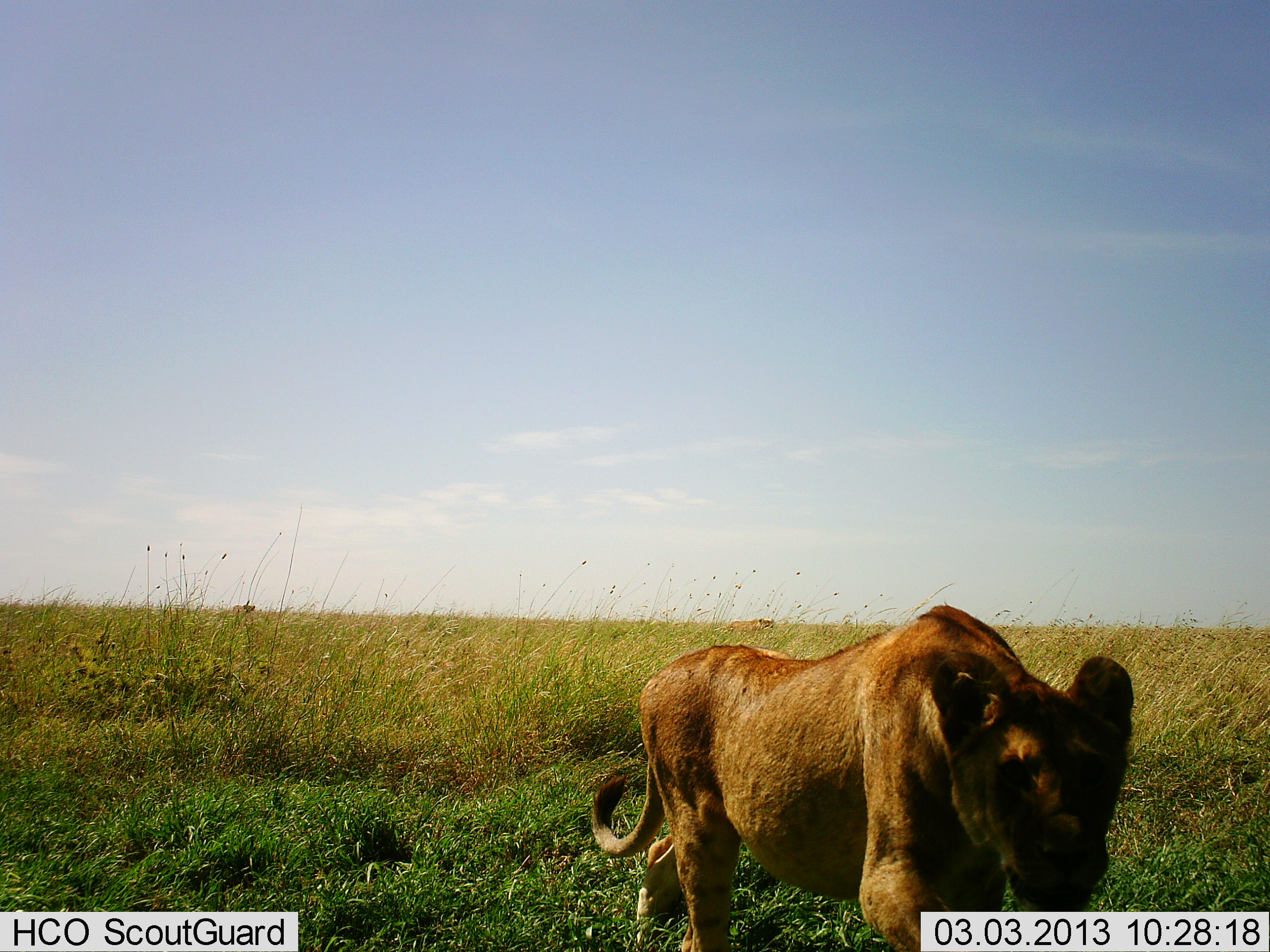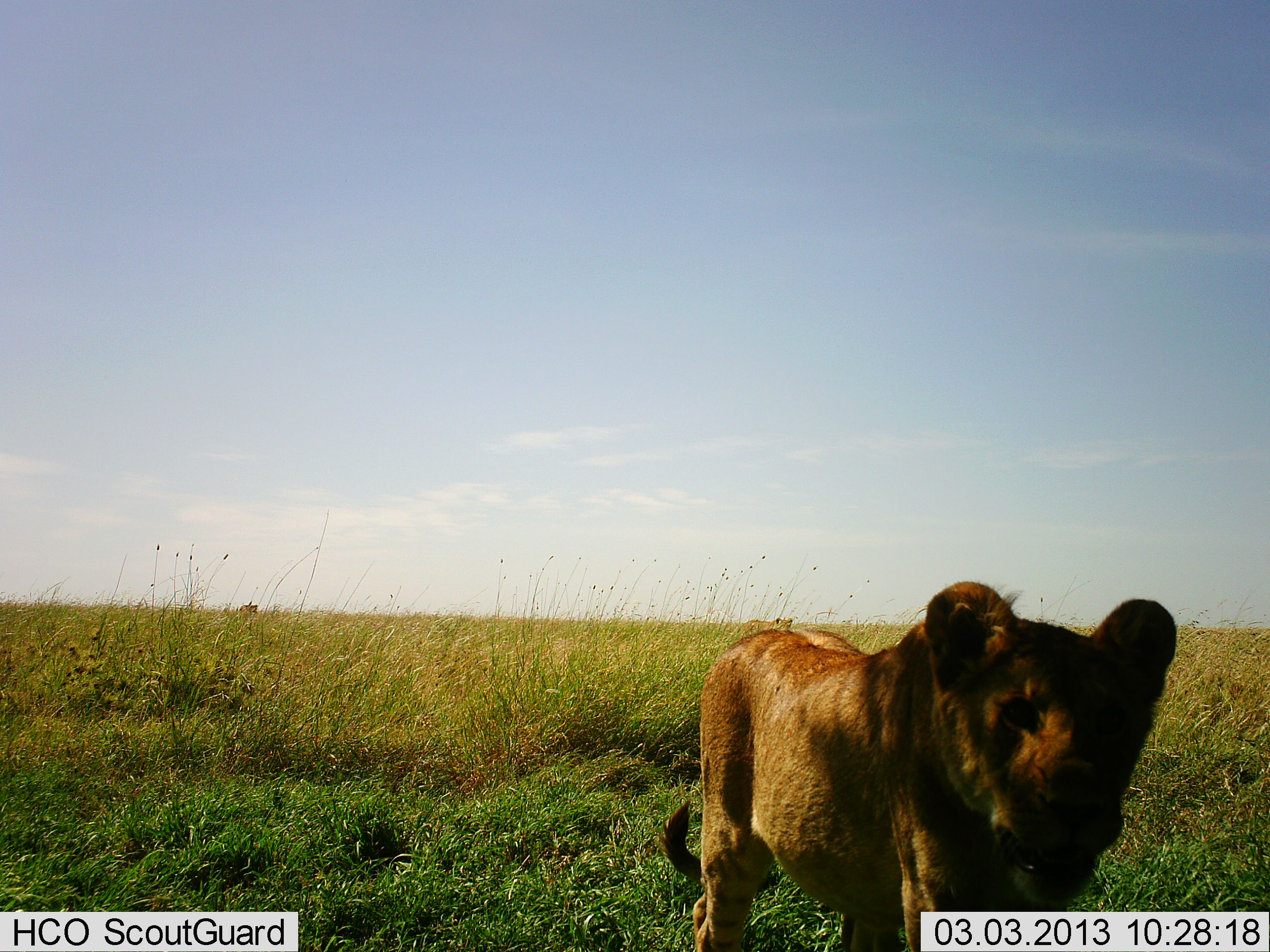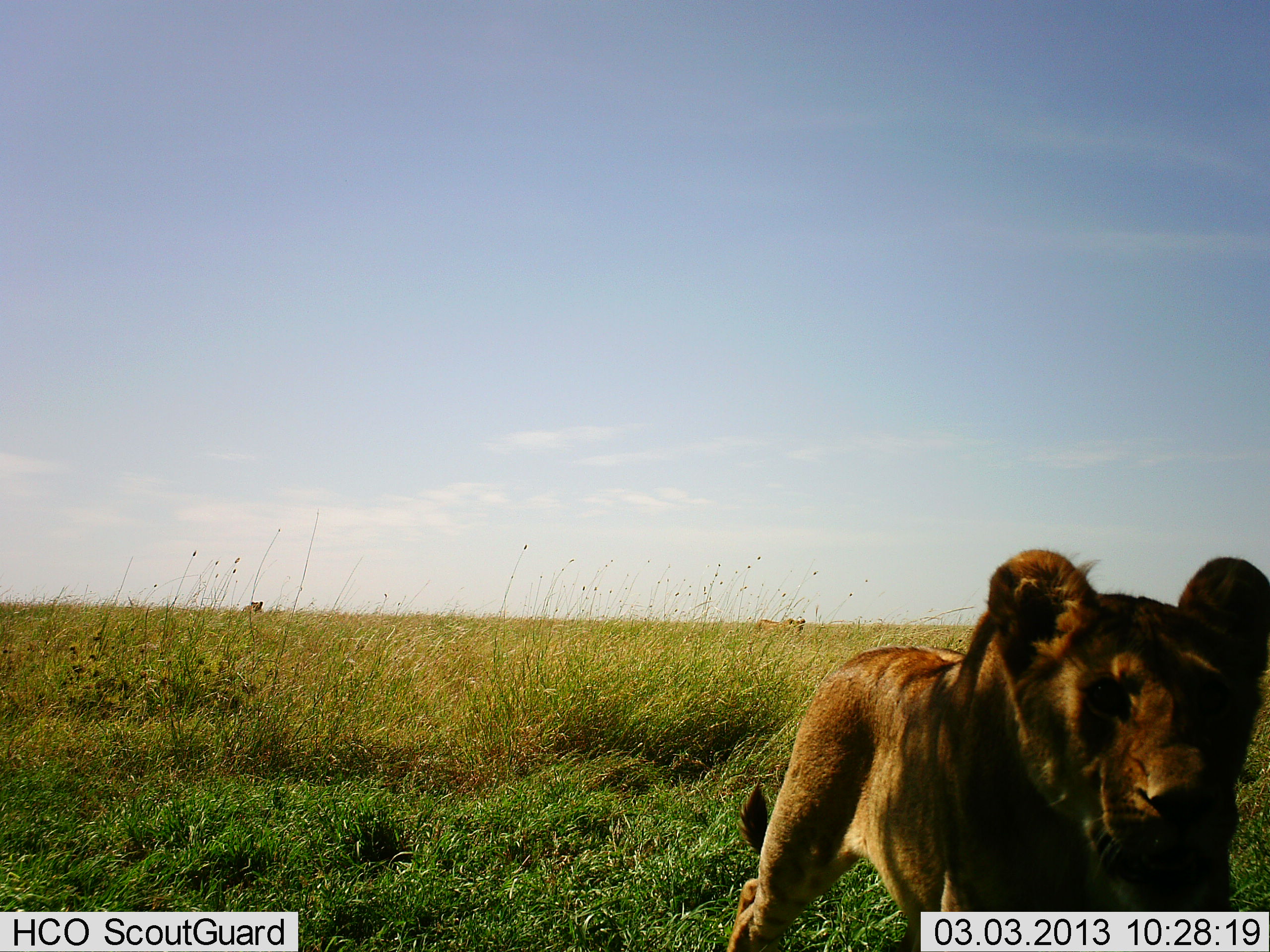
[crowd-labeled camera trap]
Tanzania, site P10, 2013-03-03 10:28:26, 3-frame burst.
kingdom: Animalia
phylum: Chordata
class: Mammalia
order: Carnivora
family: Felidae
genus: Panthera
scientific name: Panthera leo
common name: lion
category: lionfemale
Lionfemale (lion) (Panthera leo), count 1. Behavior (volunteer vote fractions): standing 24%, resting 0%, moving 88%, interacting 0%. Young present (vote fraction): 9%. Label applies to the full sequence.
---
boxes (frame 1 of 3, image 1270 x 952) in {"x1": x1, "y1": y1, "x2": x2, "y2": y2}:
animal: {"x1": 589, "y1": 605, "x2": 1133, "y2": 949}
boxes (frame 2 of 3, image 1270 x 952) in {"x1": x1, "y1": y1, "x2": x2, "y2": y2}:
animal: {"x1": 656, "y1": 584, "x2": 1180, "y2": 950}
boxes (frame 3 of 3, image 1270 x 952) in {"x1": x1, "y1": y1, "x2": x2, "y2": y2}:
animal: {"x1": 725, "y1": 547, "x2": 1270, "y2": 952}